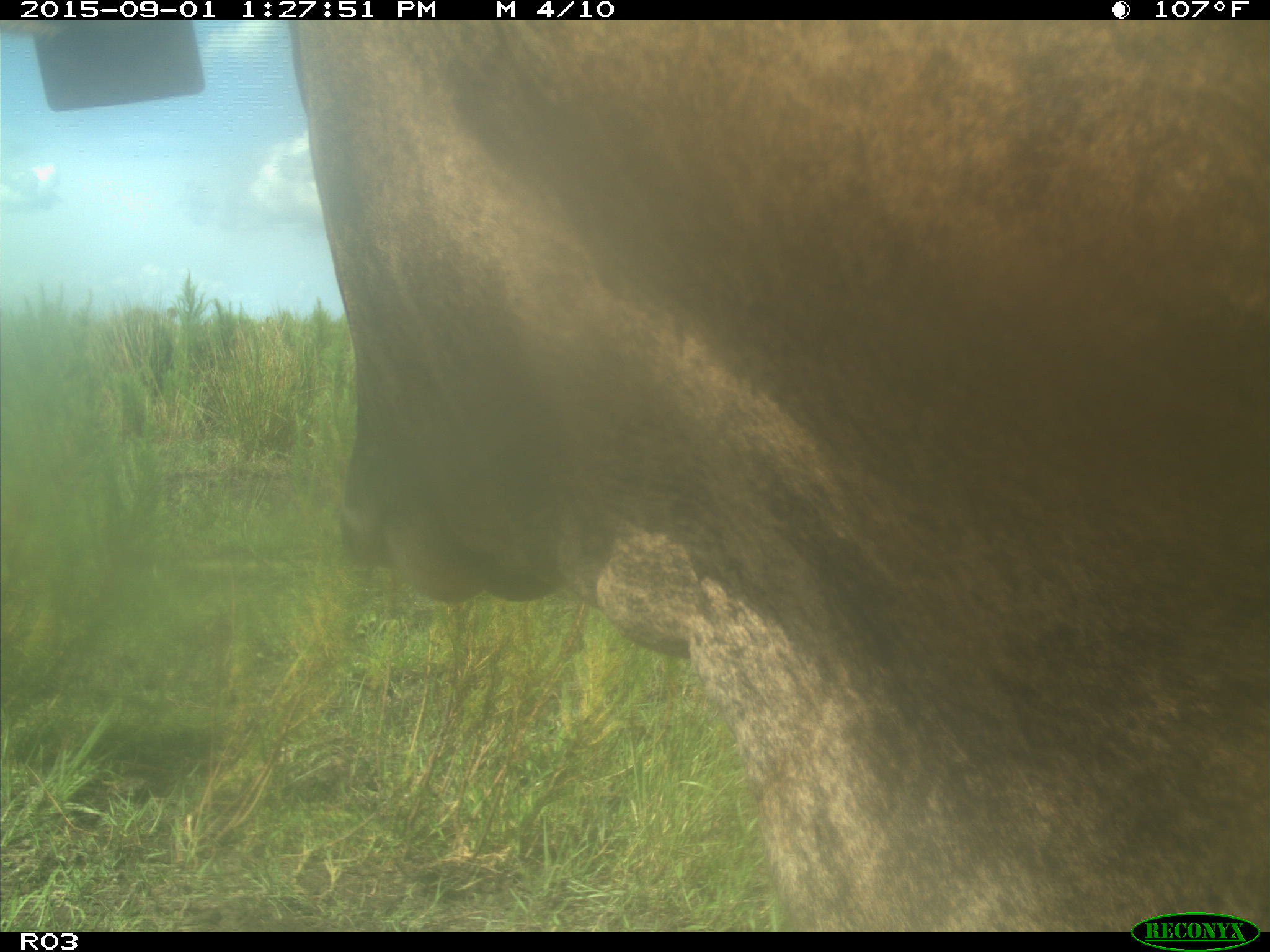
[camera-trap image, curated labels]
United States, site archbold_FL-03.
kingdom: Animalia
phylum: Chordata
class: Mammalia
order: Artiodactyla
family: Bovidae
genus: Bos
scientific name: Bos taurus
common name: domestic cow